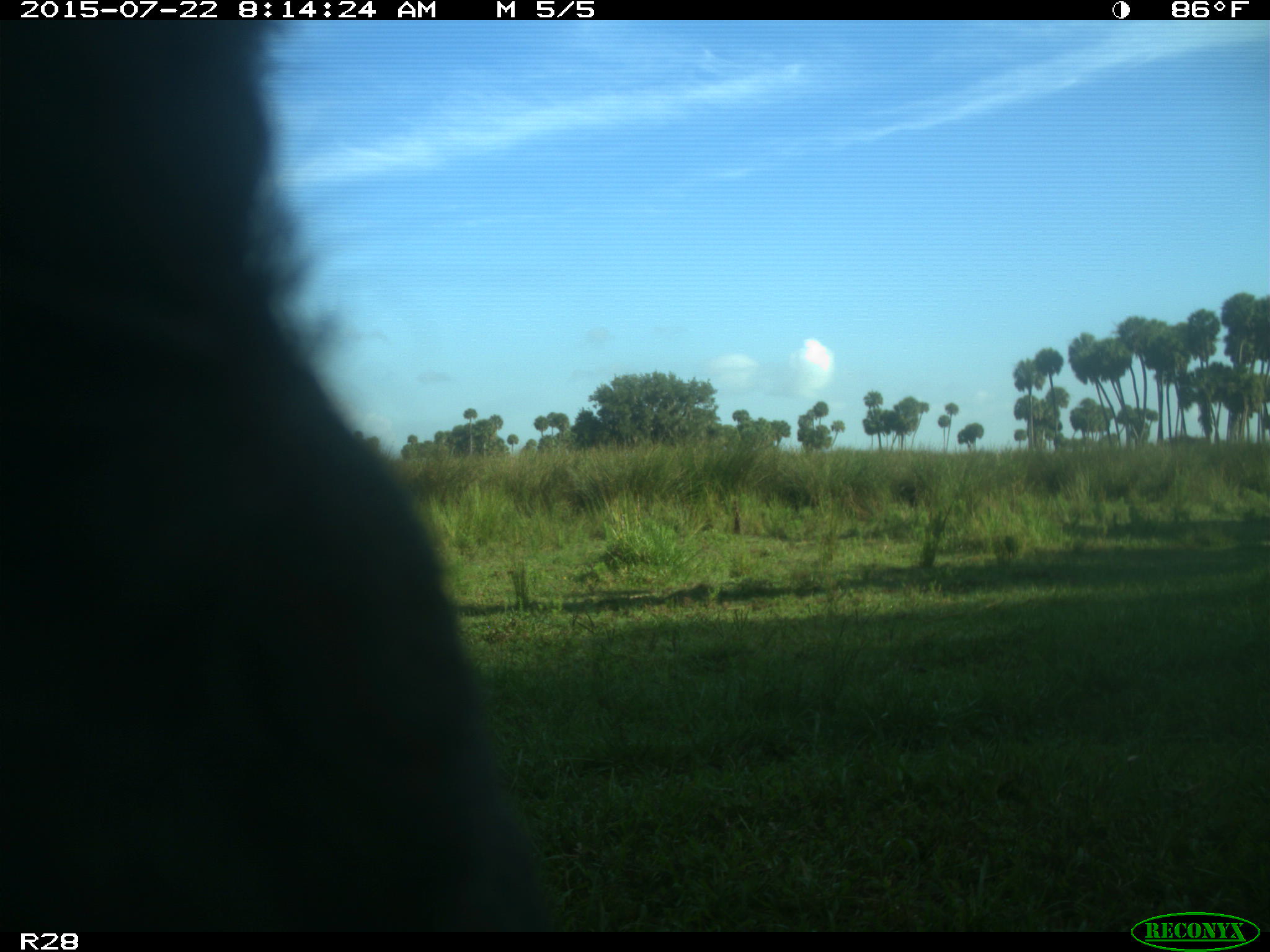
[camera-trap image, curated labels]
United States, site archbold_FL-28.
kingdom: Animalia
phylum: Chordata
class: Mammalia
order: Artiodactyla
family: Bovidae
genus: Bos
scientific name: Bos taurus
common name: domestic cow